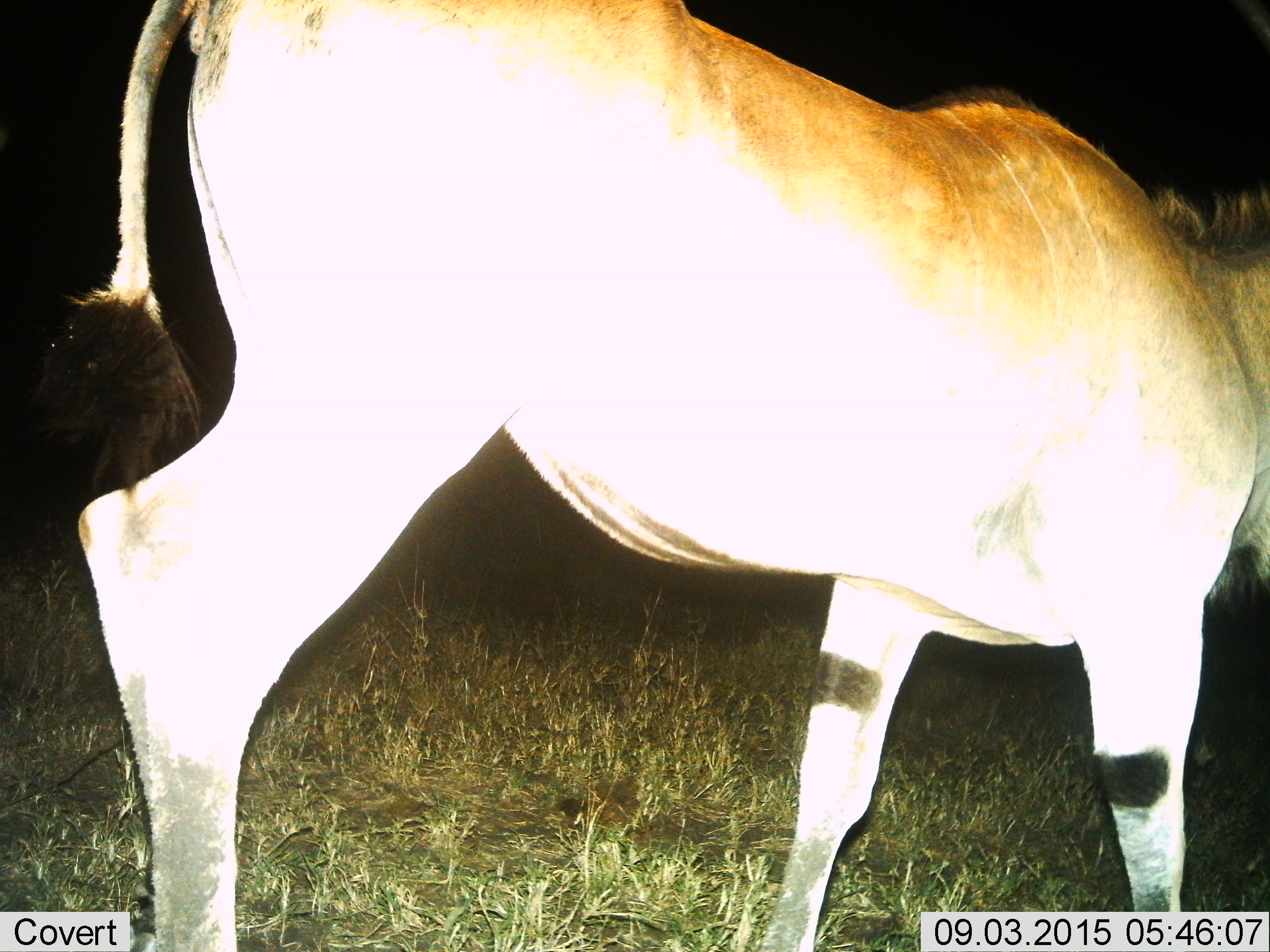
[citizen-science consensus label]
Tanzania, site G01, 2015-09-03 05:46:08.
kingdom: Animalia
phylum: Chordata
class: Mammalia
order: Artiodactyla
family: Bovidae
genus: Tragelaphus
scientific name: Tragelaphus oryx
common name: eland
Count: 1.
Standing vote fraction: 33%.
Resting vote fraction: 0%.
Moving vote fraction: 67%.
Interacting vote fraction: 0%.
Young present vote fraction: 0%.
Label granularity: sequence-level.